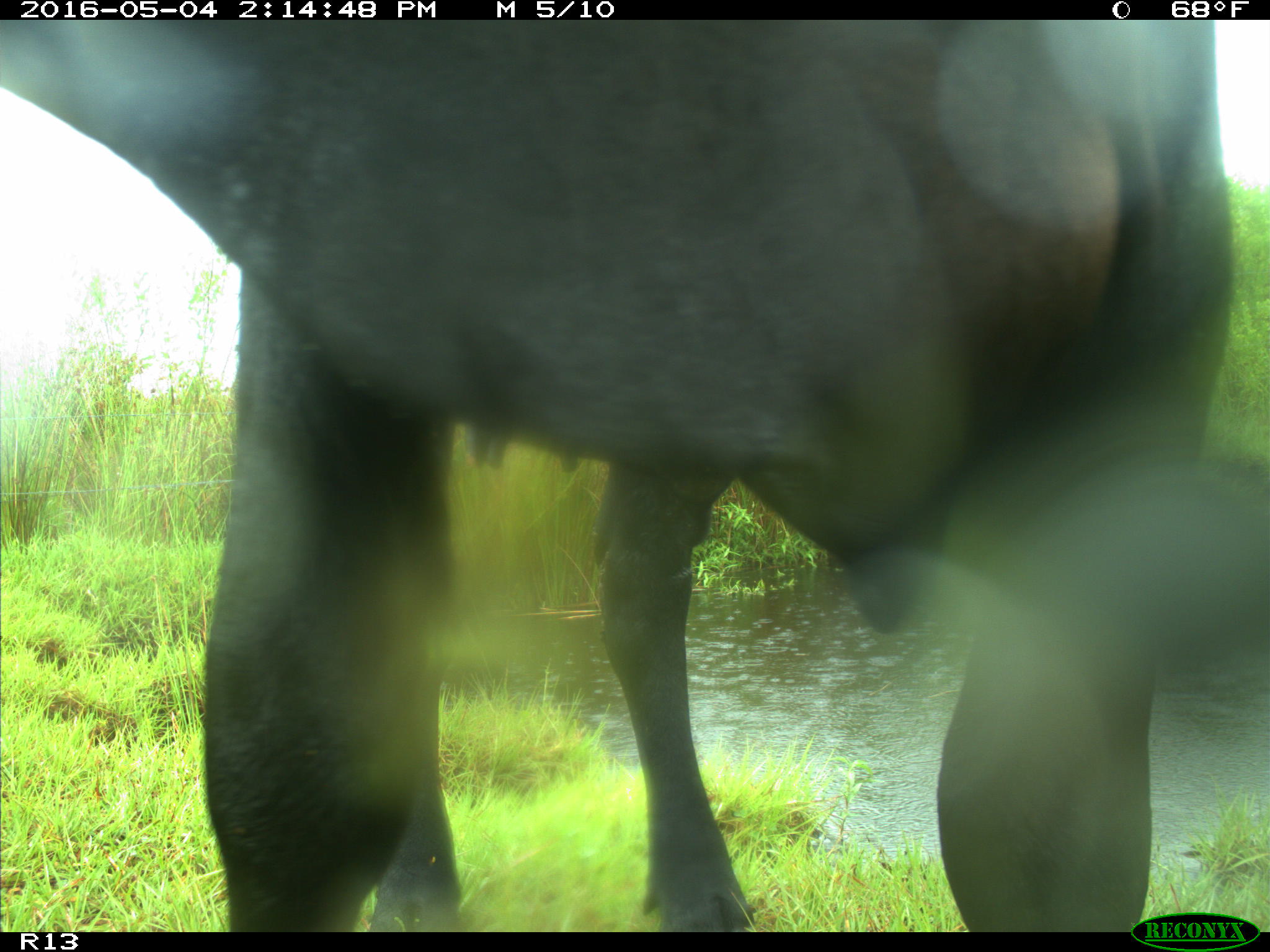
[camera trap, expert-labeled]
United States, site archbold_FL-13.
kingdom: Animalia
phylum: Chordata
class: Mammalia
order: Artiodactyla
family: Bovidae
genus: Bos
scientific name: Bos taurus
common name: domestic cow